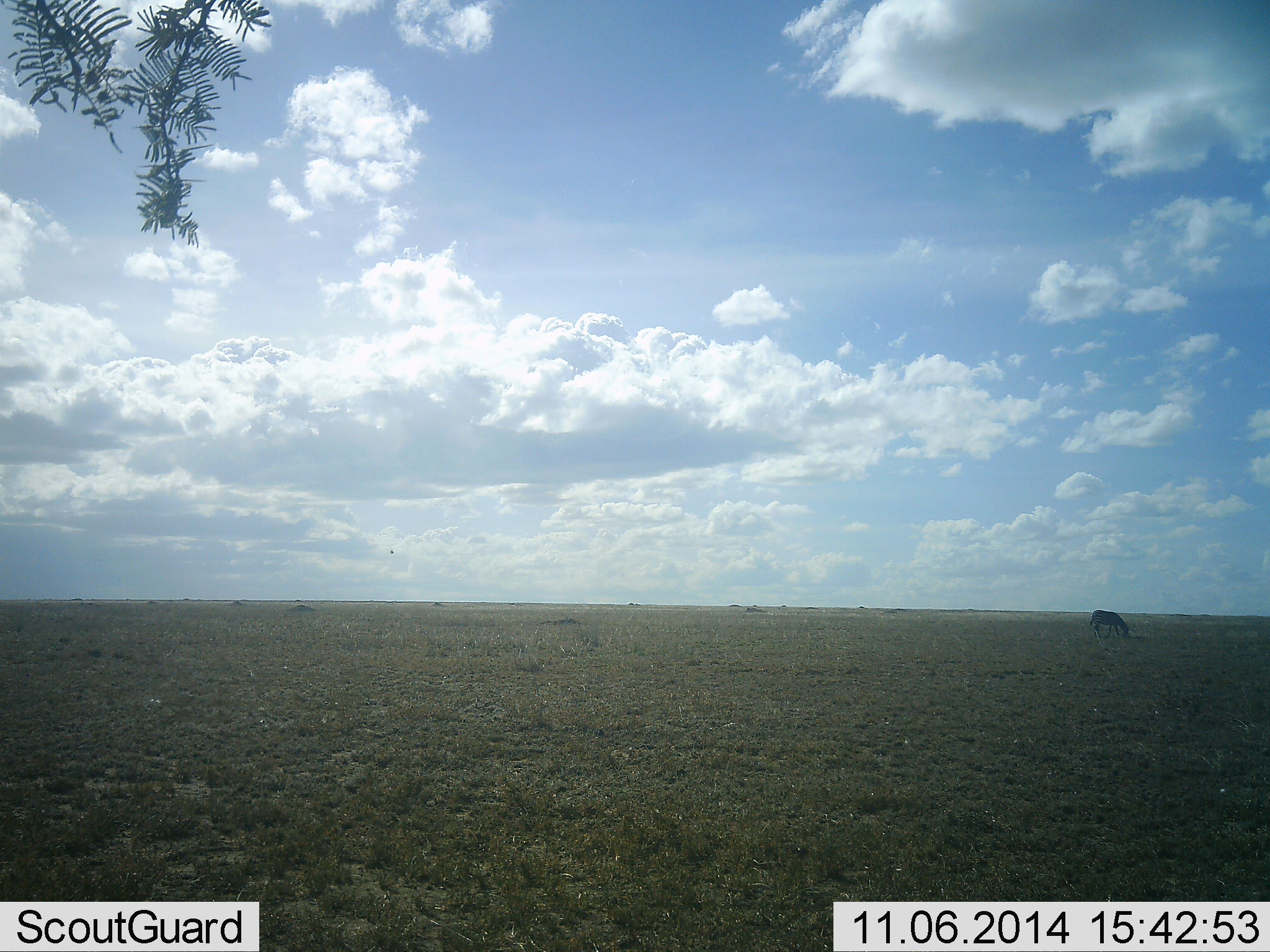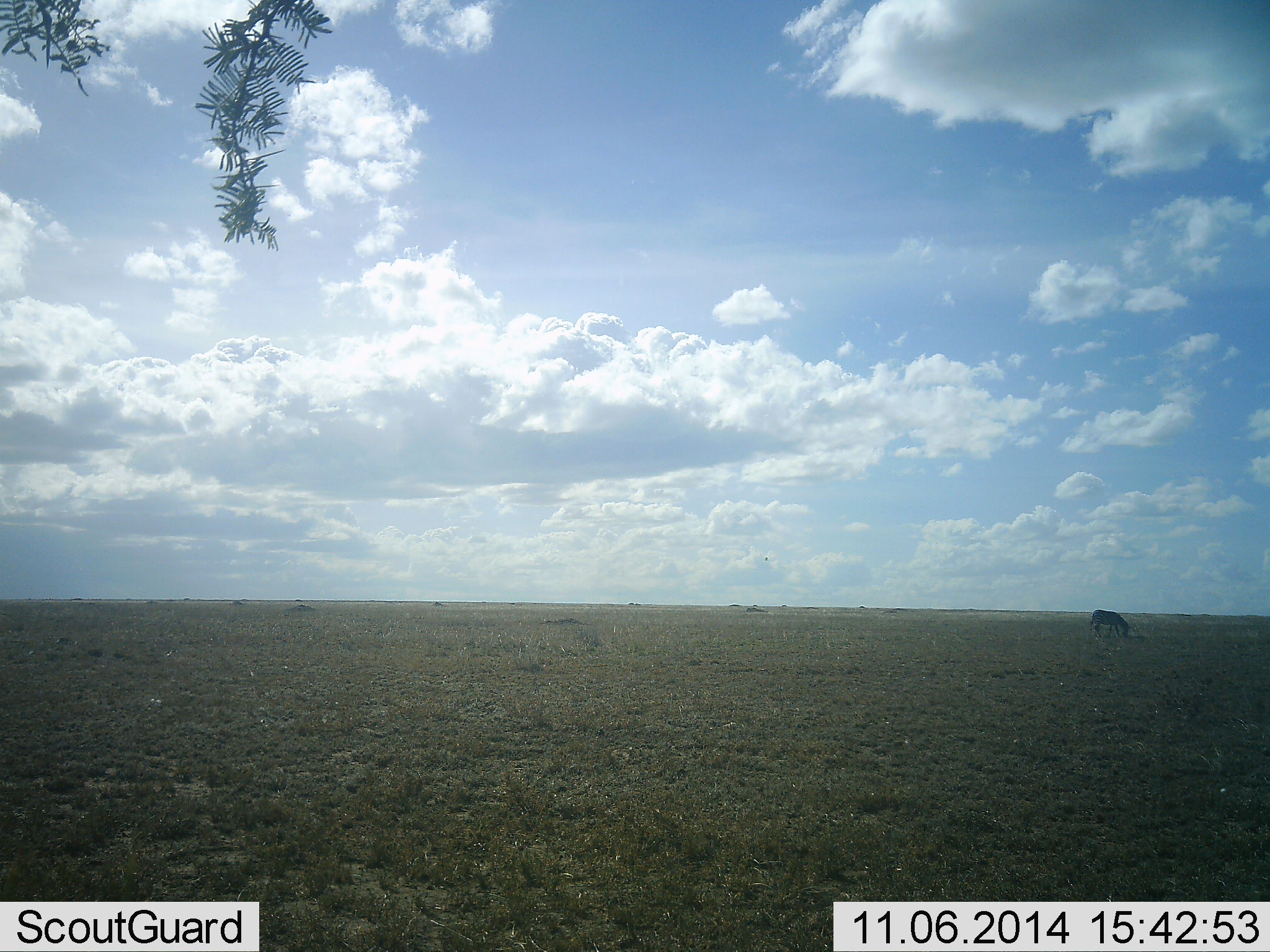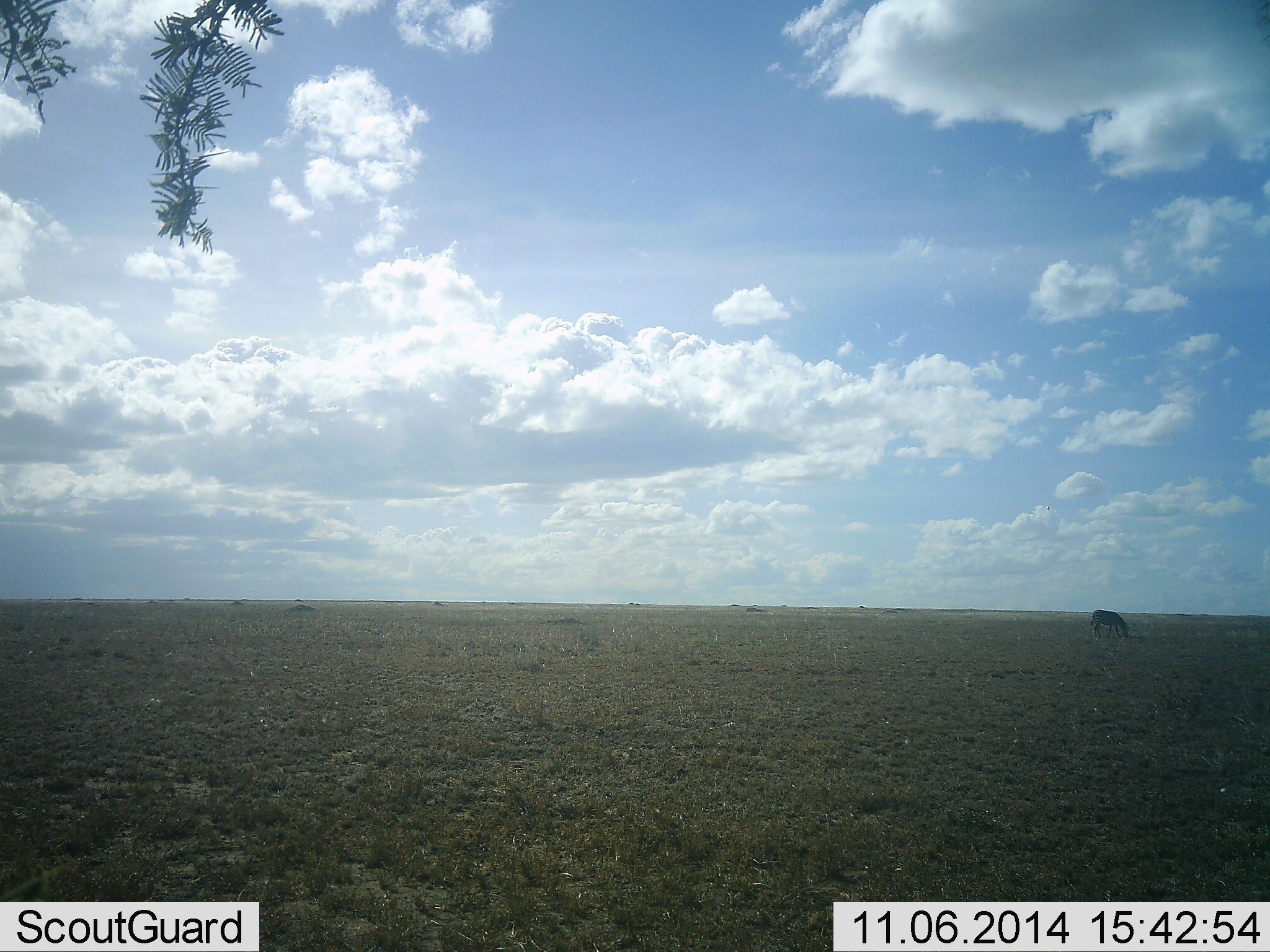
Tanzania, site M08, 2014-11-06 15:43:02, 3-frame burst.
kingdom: Animalia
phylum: Chordata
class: Mammalia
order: Perissodactyla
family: Equidae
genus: Equus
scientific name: Equus quagga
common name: plains zebra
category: zebra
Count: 1.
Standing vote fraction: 0%.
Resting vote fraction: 0%.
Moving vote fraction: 0%.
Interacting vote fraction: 0%.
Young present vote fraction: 0%.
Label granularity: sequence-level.